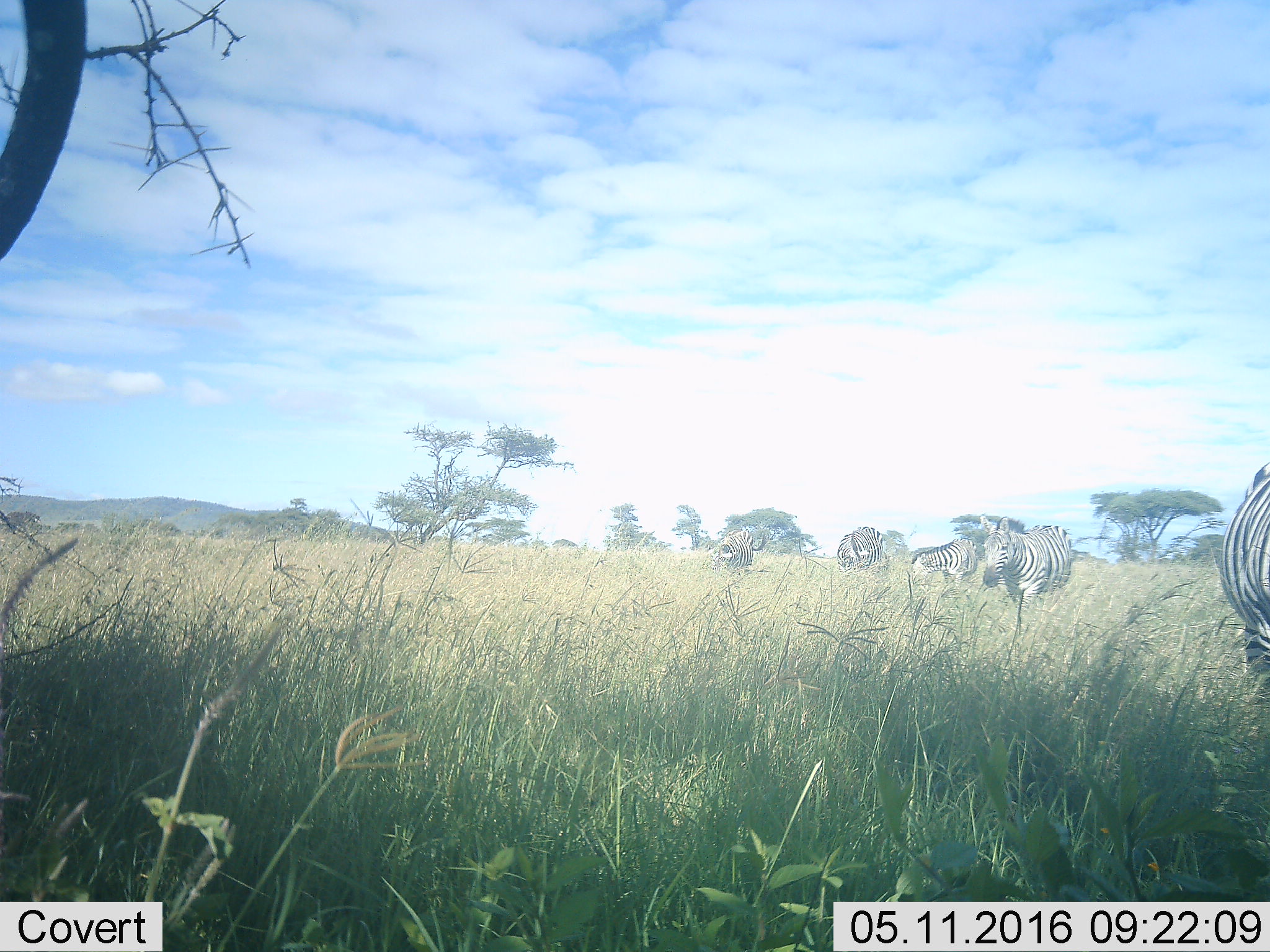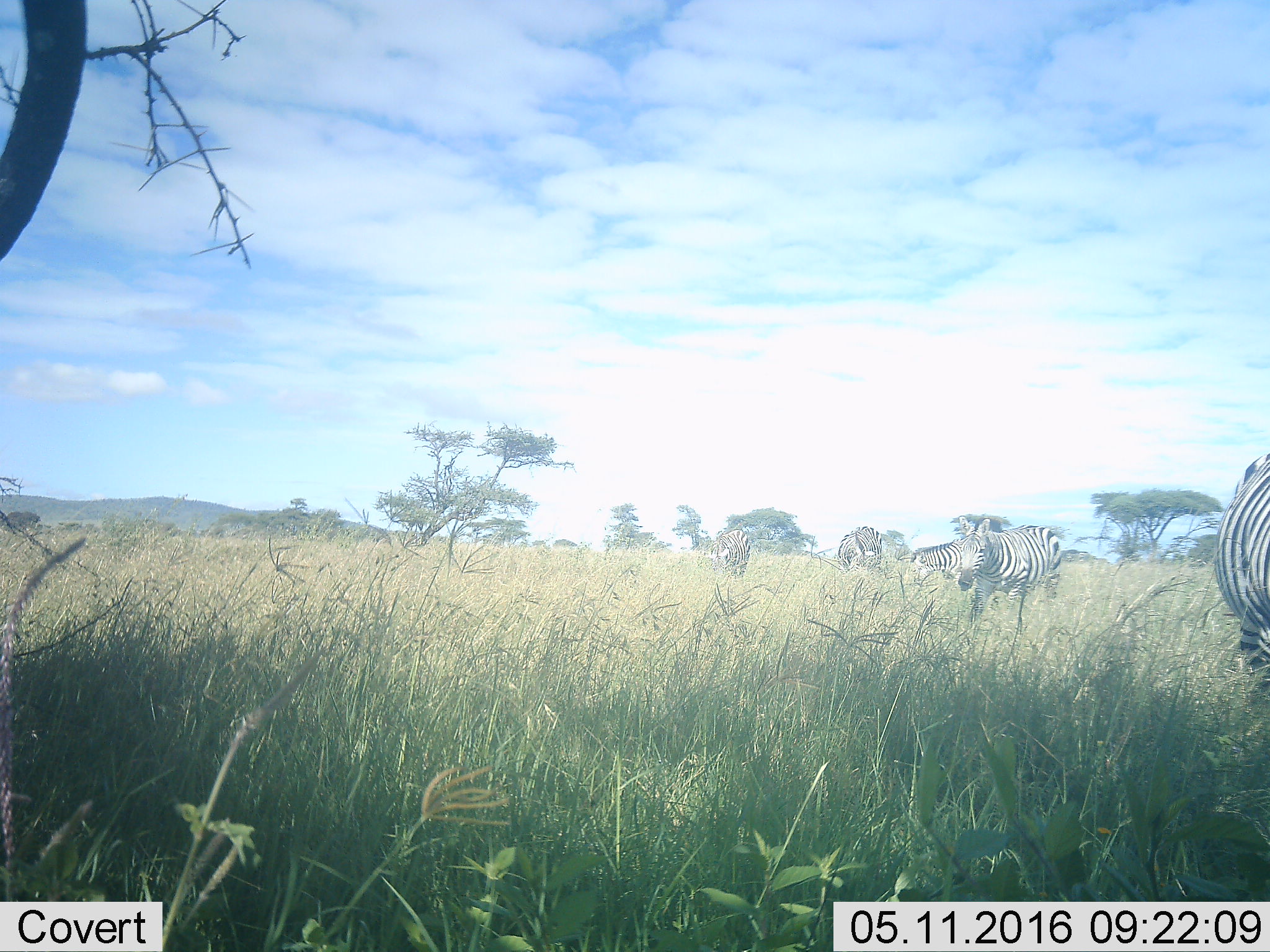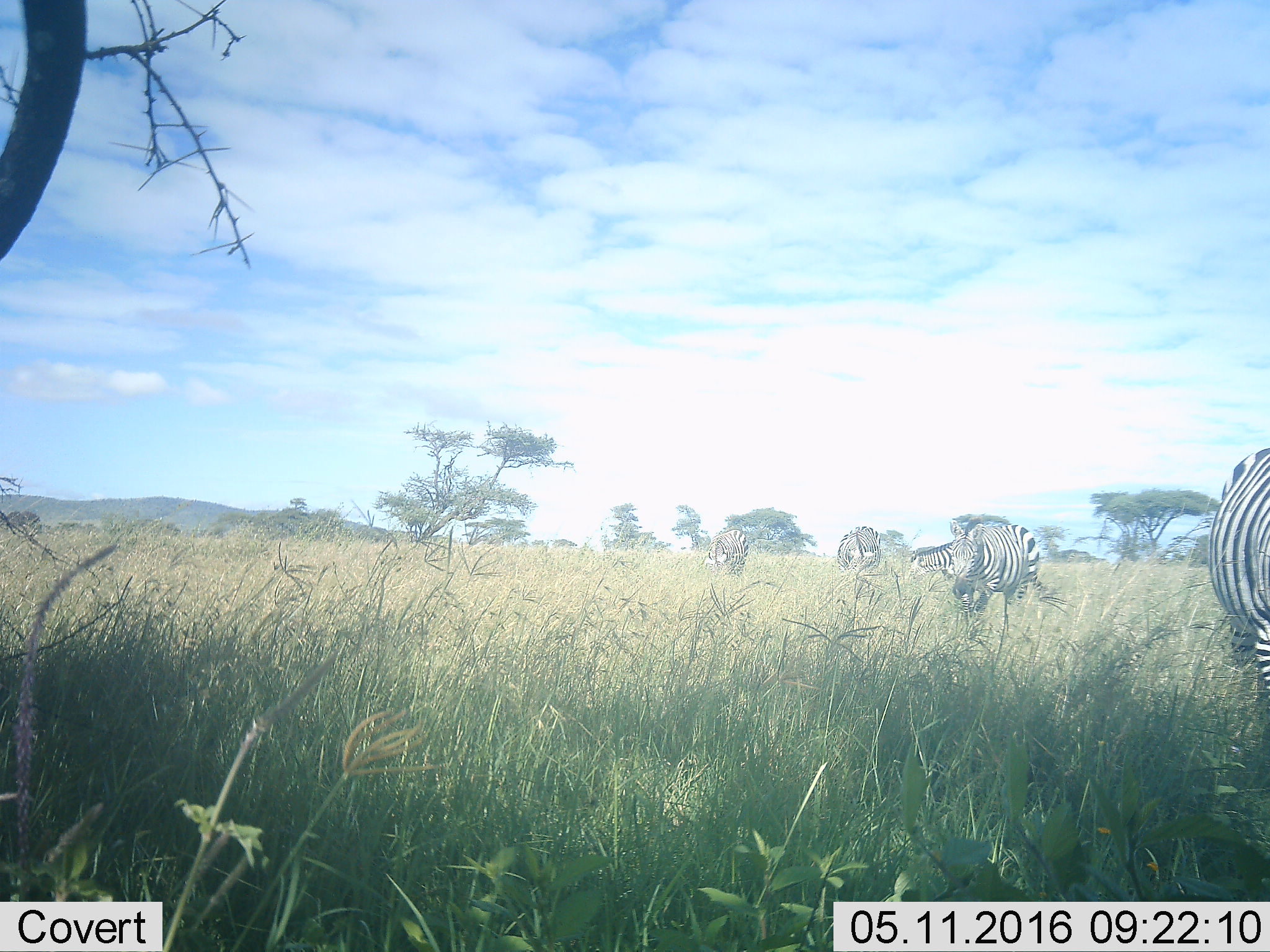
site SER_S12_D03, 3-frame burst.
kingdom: Animalia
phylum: Chordata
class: Mammalia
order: Perissodactyla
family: Equidae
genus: Equus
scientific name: Equus quagga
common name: plains zebra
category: zebraplains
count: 5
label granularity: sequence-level